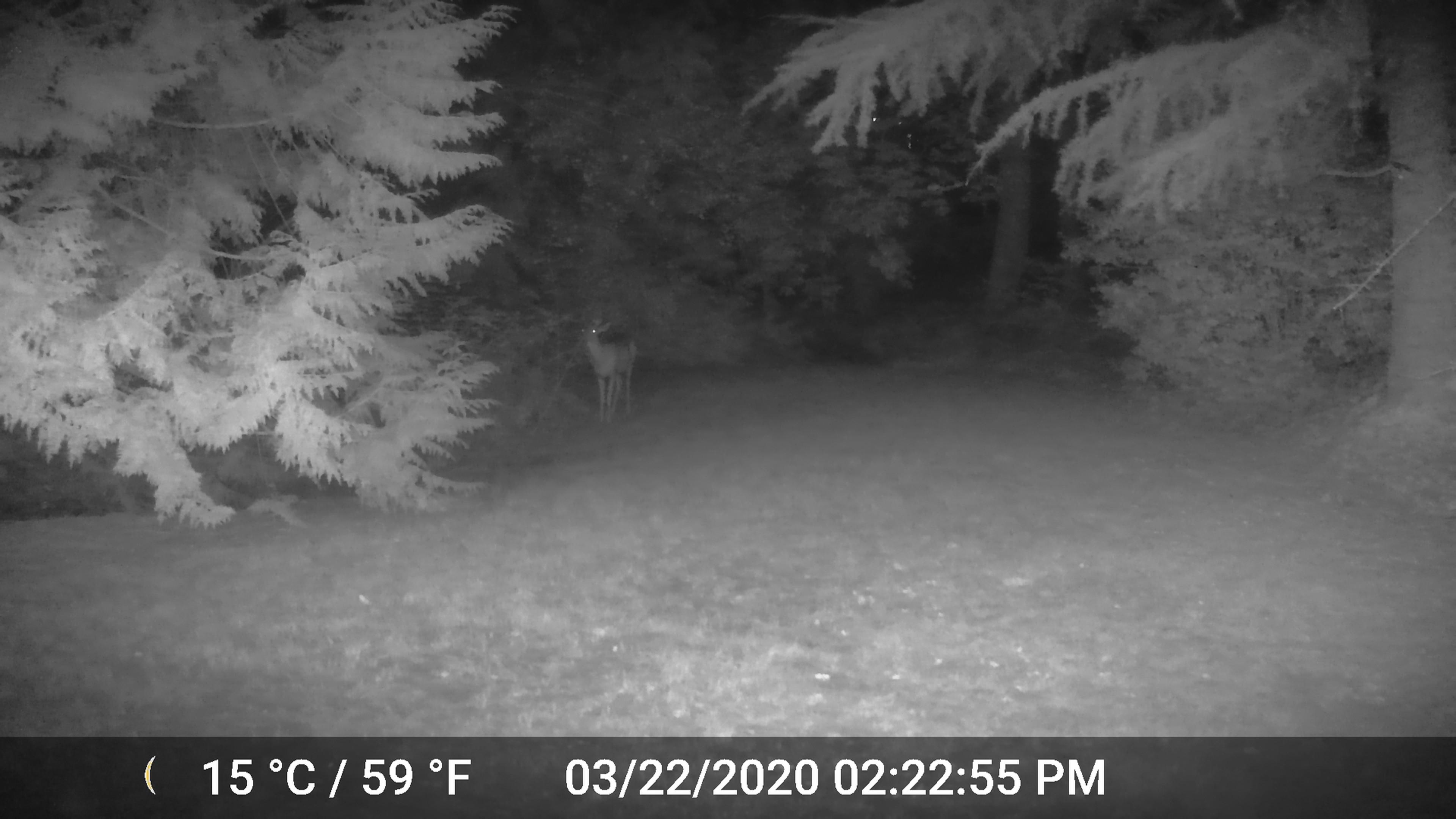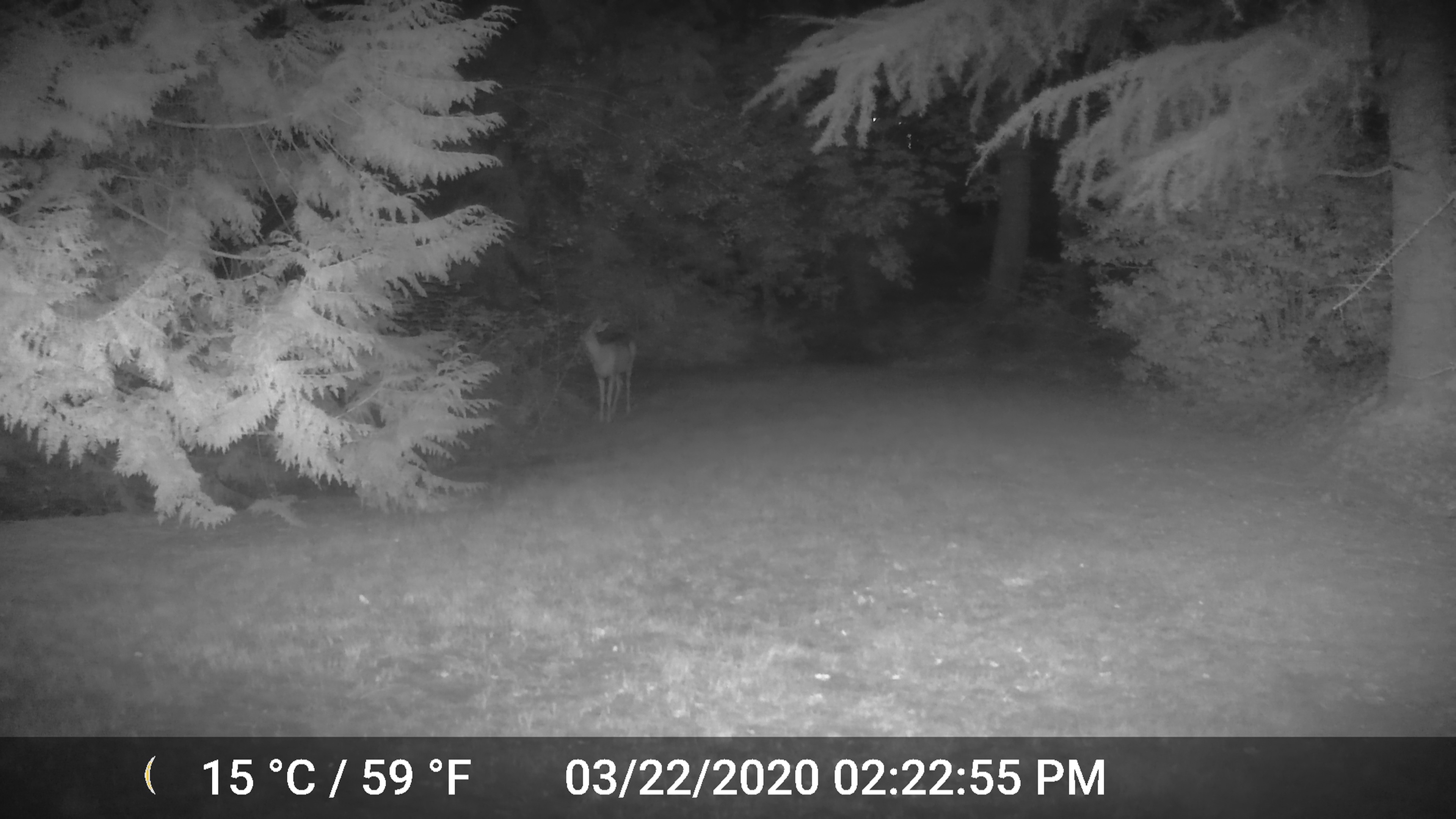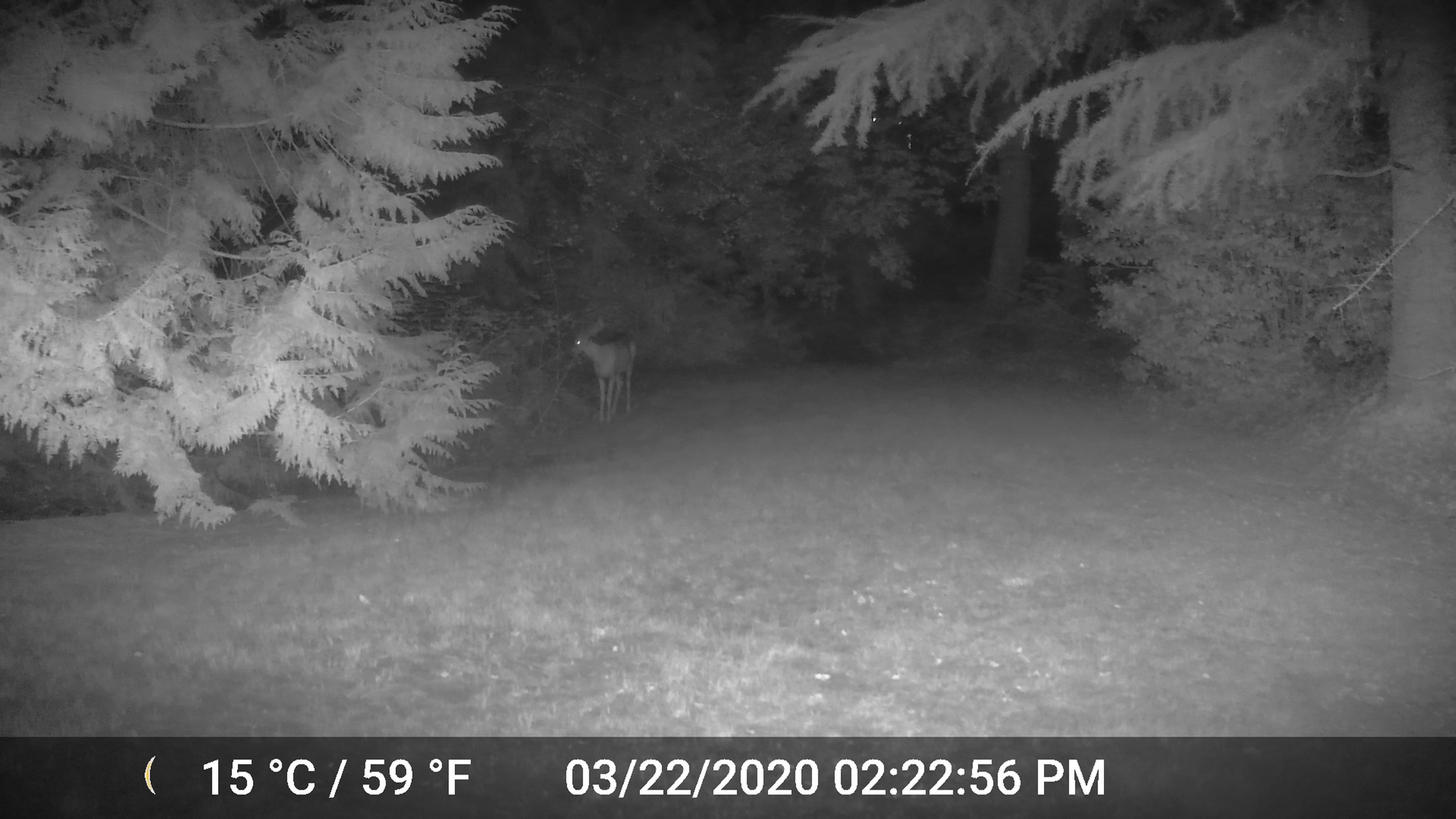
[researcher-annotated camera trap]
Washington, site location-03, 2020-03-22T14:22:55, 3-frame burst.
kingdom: Animalia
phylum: Chordata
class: Mammalia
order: Artiodactyla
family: Cervidae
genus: Odocoileus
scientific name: Odocoileus hemionus columbianus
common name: columbian blacktail deer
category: deer